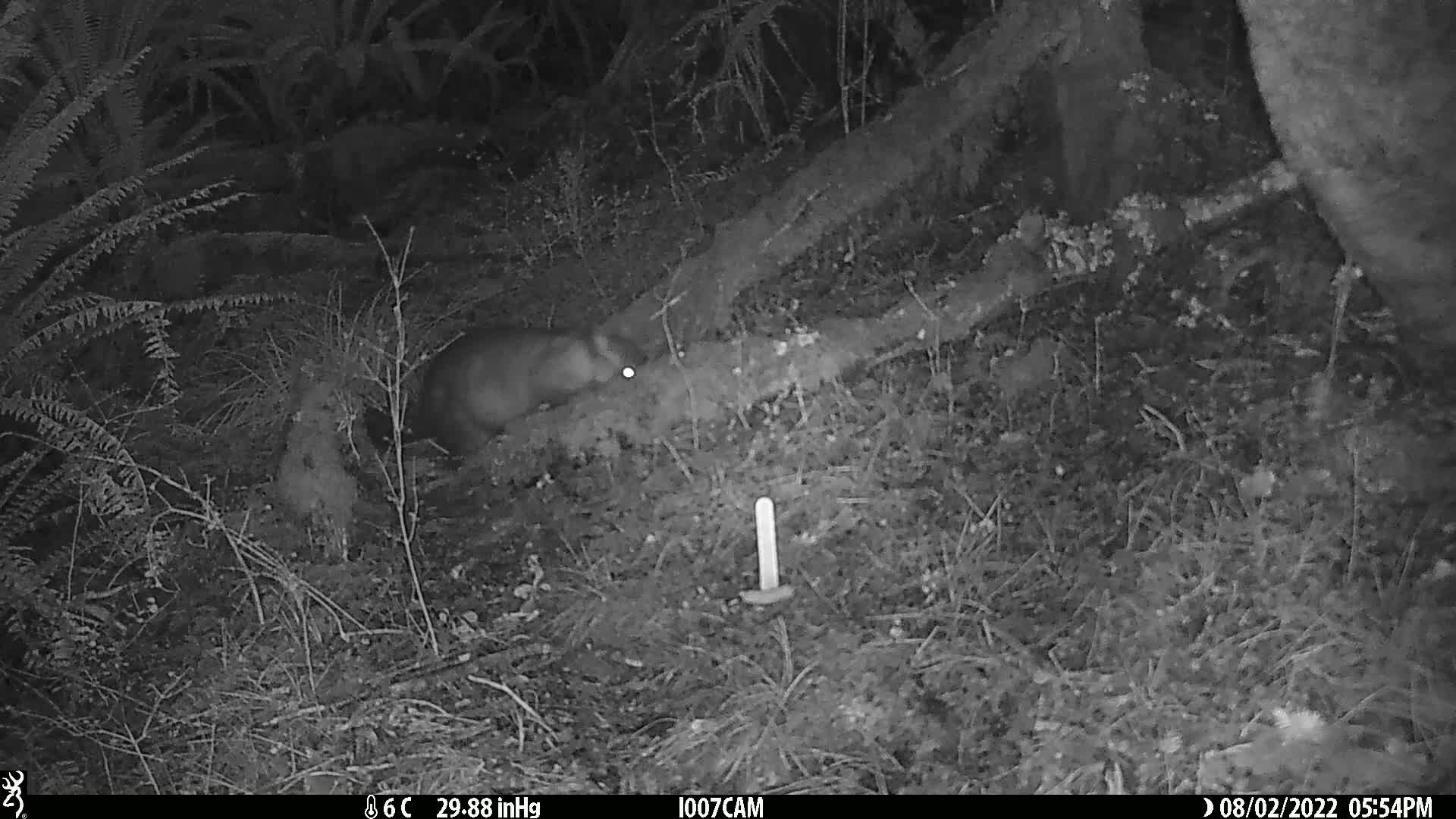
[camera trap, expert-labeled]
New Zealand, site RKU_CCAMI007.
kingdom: Animalia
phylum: Chordata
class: Mammalia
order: Diprotodontia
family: Phalangeridae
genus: Trichosurus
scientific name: Trichosurus vulpecula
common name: common brushtail possum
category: possum